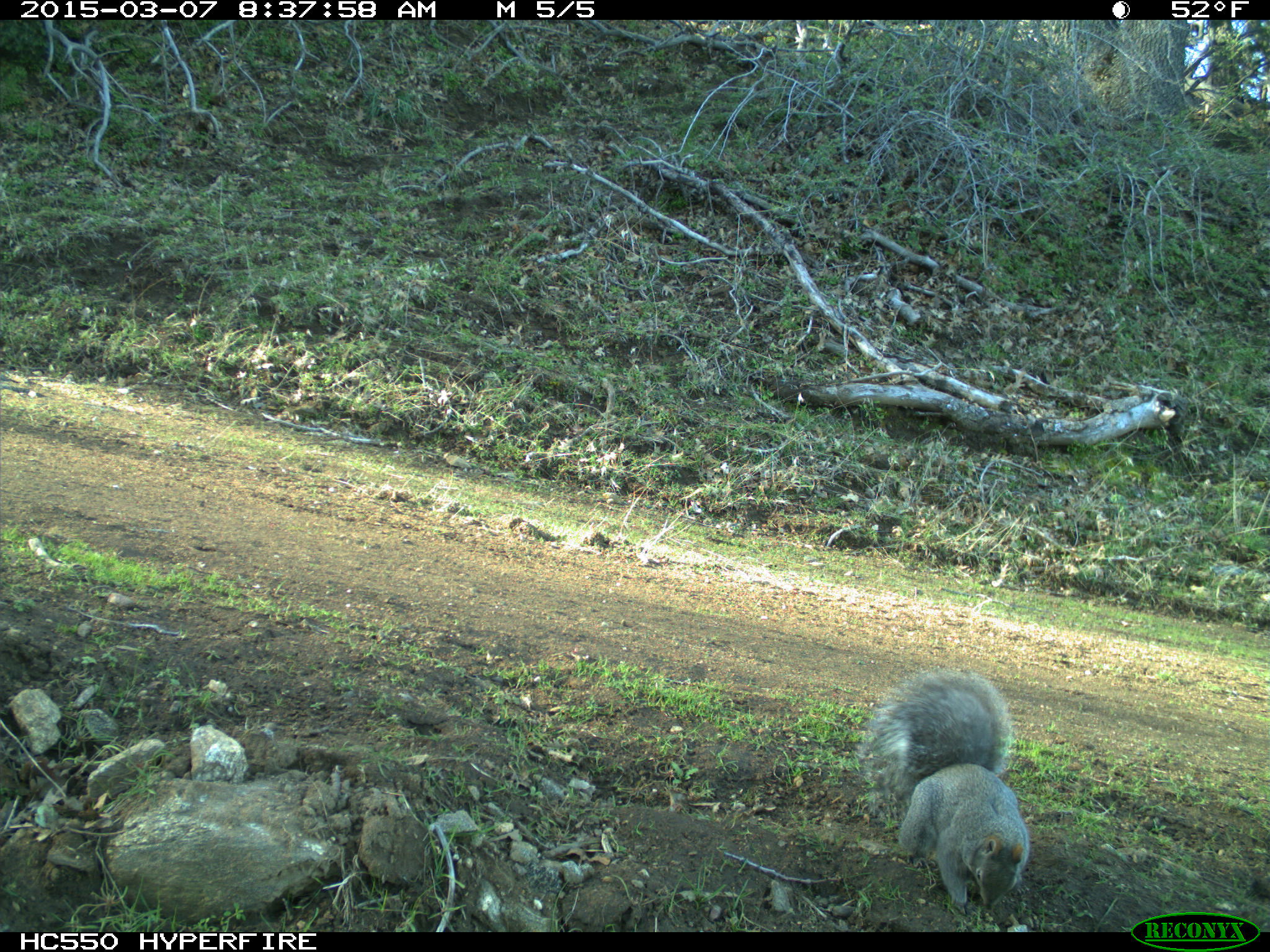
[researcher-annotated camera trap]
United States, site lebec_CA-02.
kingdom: Animalia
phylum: Chordata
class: Mammalia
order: Rodentia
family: Sciuridae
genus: Sciurus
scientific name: Sciurus carolinensis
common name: eastern gray squirrel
Sciurus carolinensis (eastern gray squirrel).